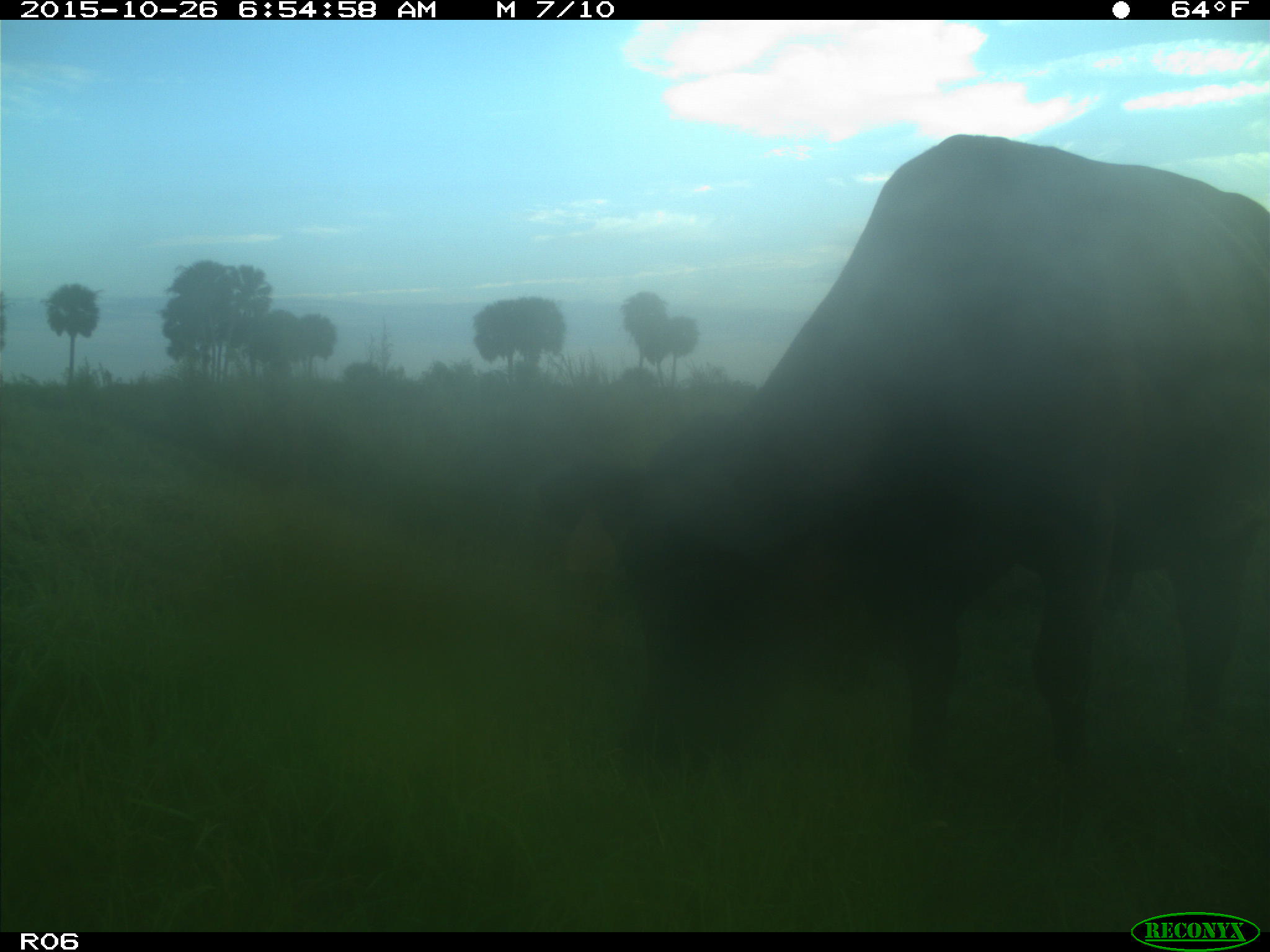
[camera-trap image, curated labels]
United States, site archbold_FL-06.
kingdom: Animalia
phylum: Chordata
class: Mammalia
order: Artiodactyla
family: Bovidae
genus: Bos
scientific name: Bos taurus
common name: domestic cow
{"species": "Bos taurus (domestic cow)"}